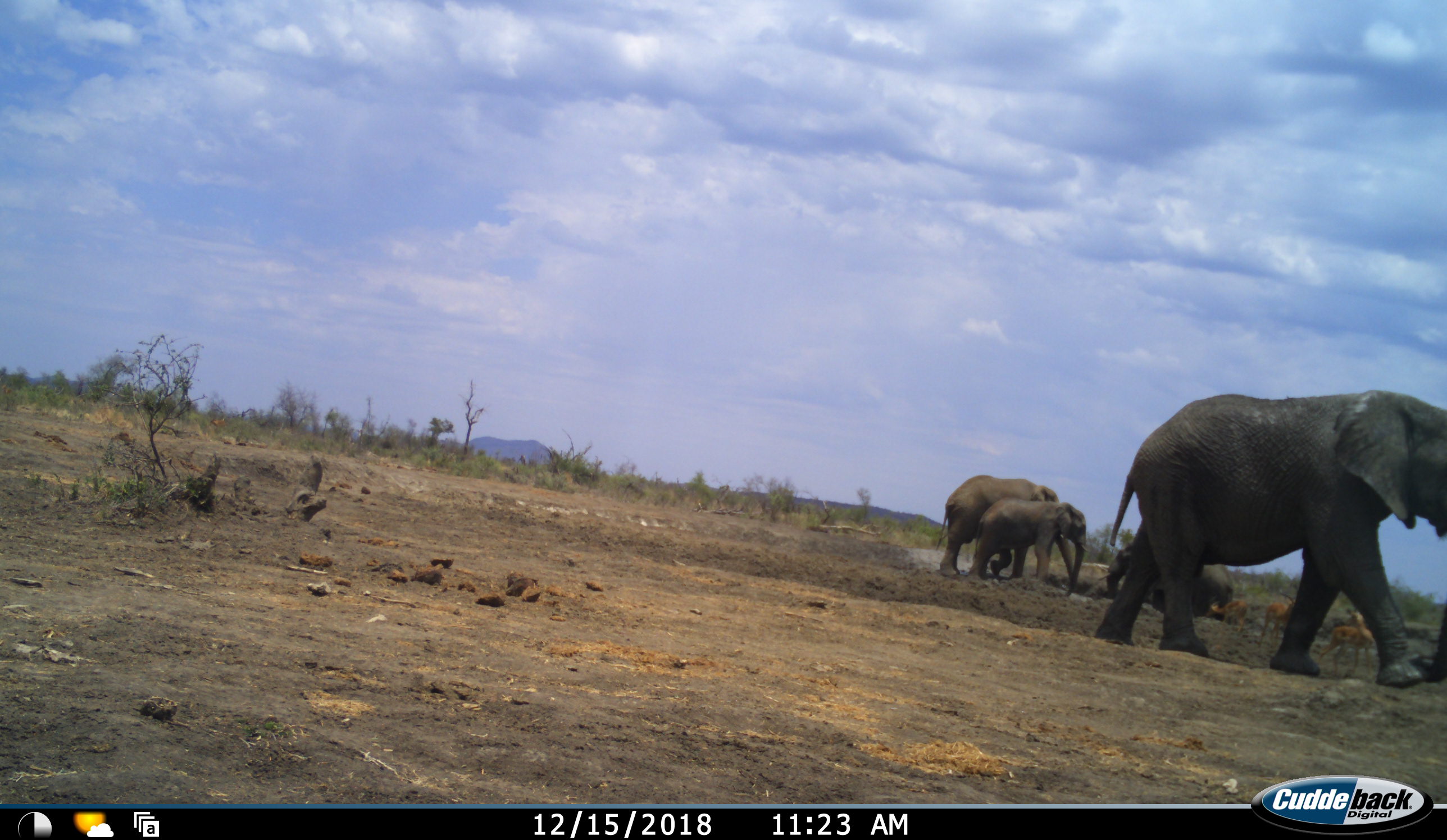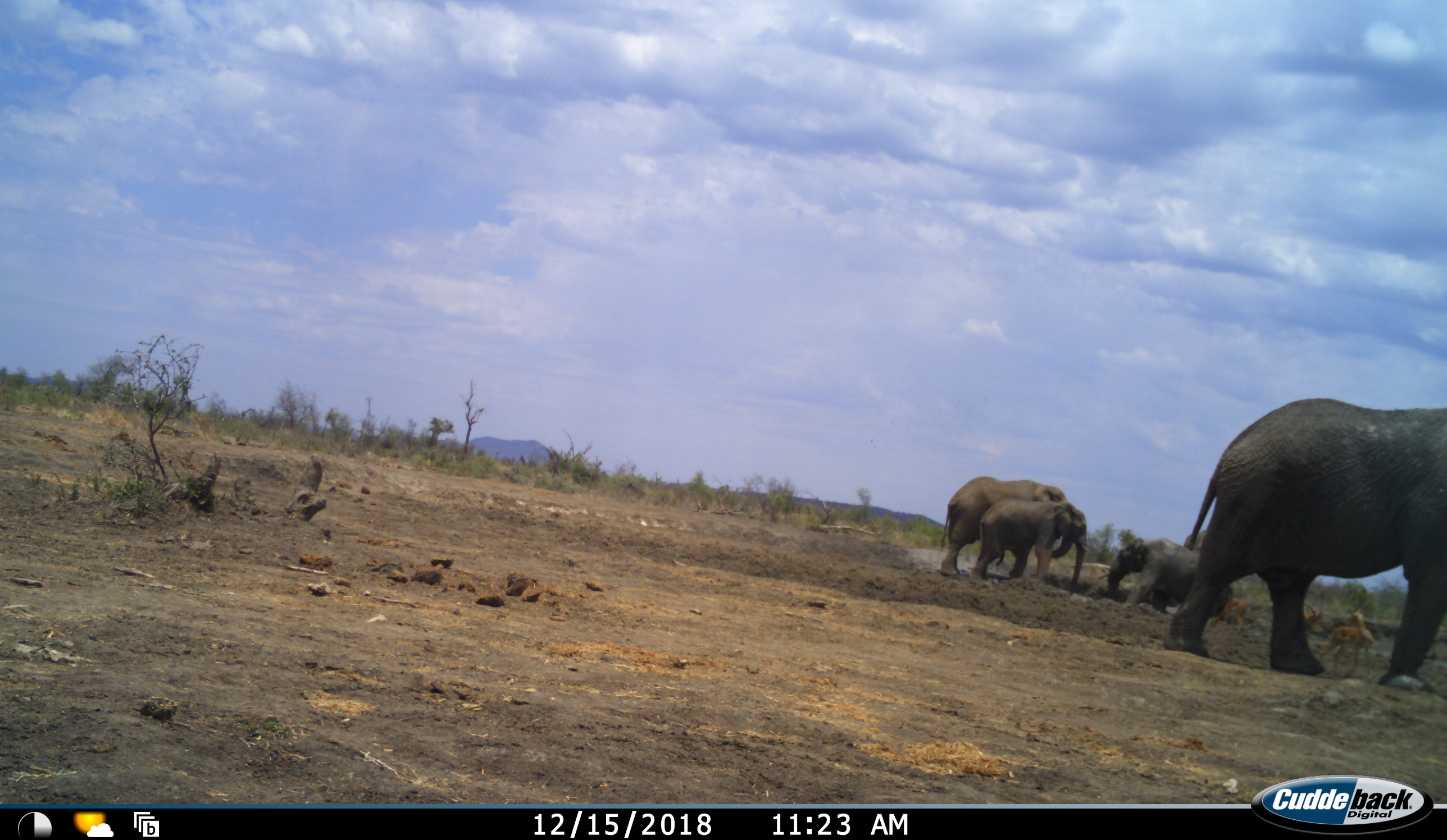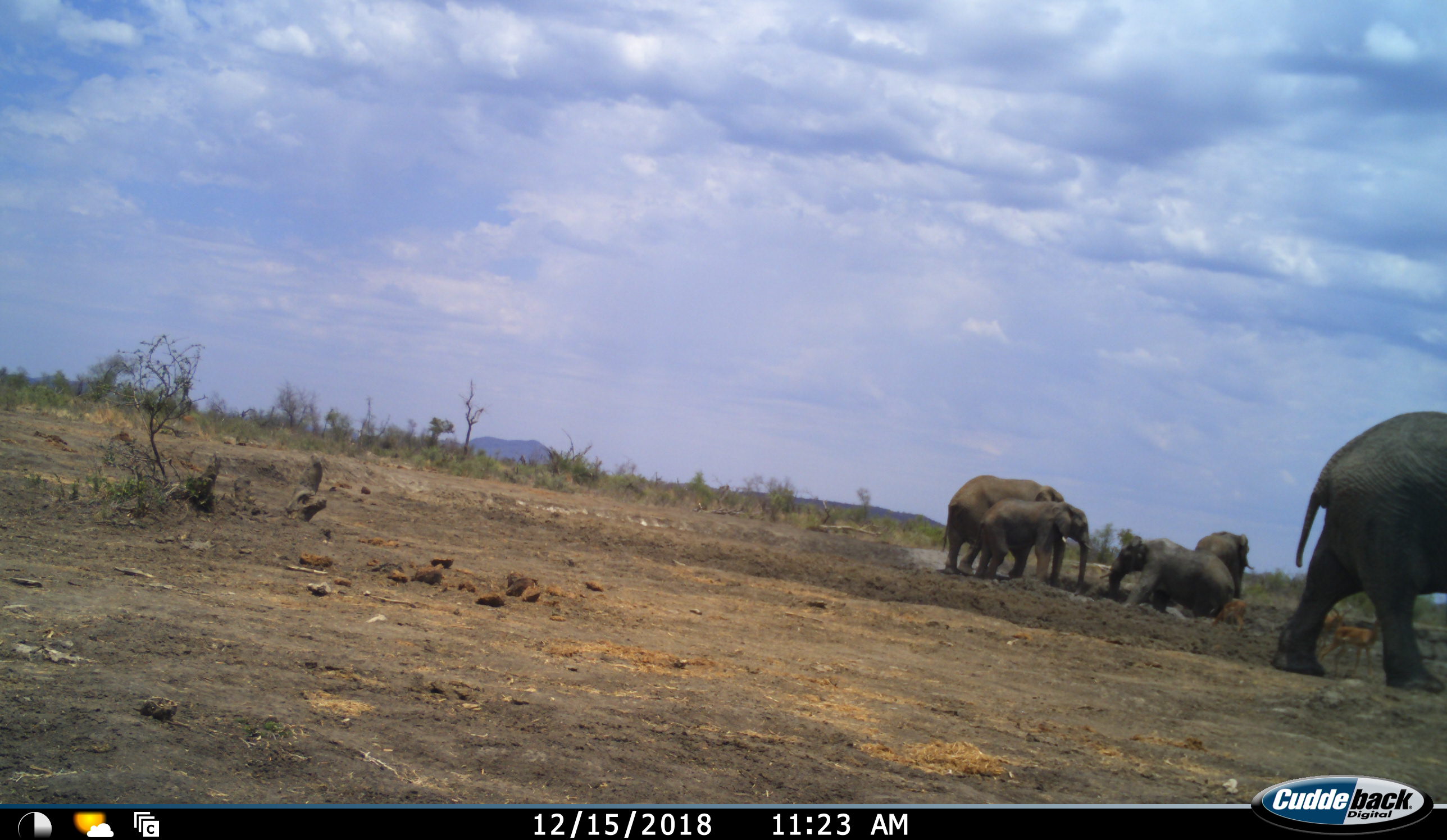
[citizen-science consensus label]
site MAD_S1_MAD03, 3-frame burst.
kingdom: Animalia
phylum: Chordata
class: Mammalia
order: Proboscidea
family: Elephantidae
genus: Loxodonta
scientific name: Loxodonta africana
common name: african bush elephant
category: elephant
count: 5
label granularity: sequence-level